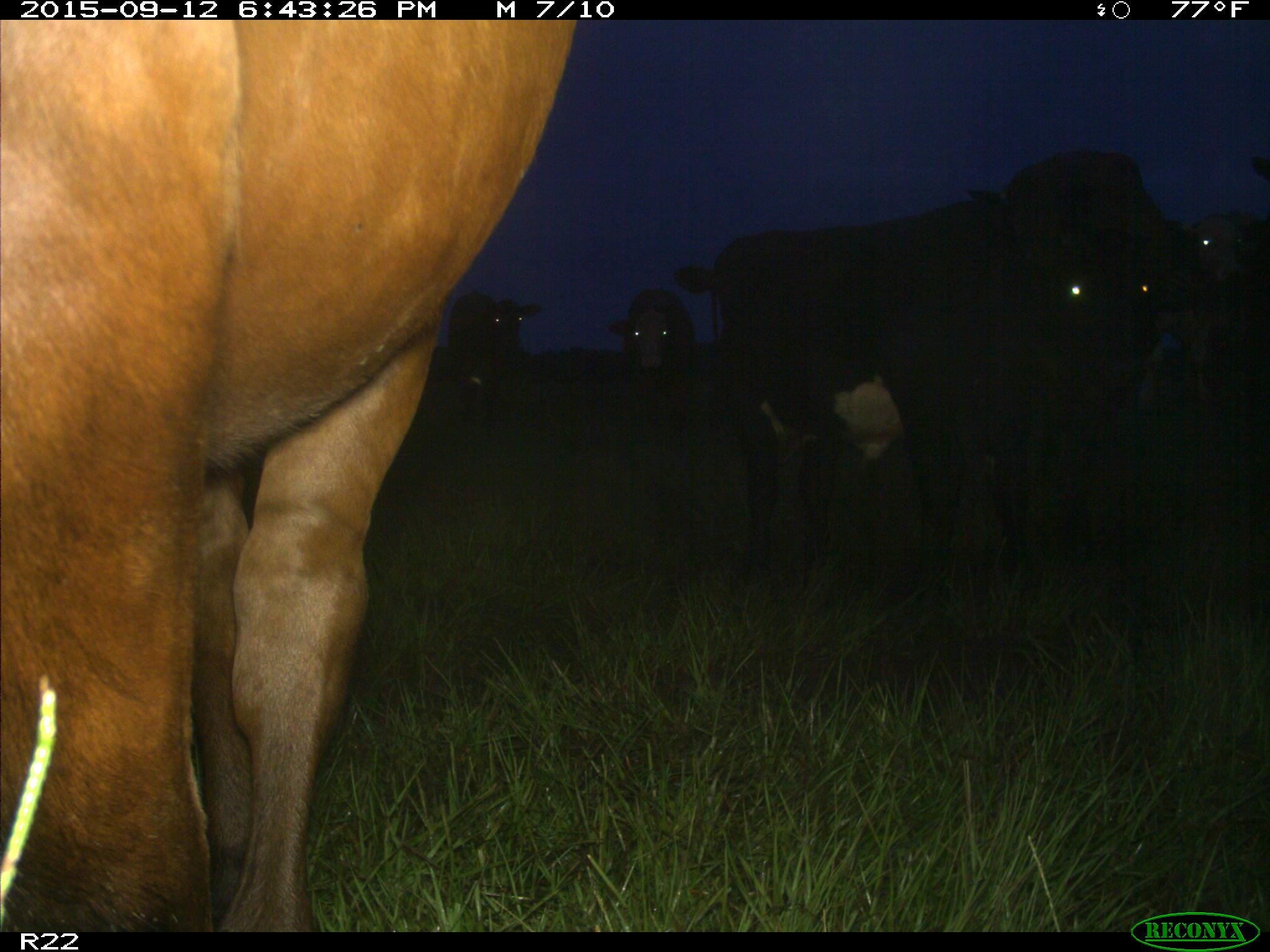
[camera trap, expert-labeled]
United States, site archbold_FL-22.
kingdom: Animalia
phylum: Chordata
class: Mammalia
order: Artiodactyla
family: Bovidae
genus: Bos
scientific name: Bos taurus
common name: domestic cow